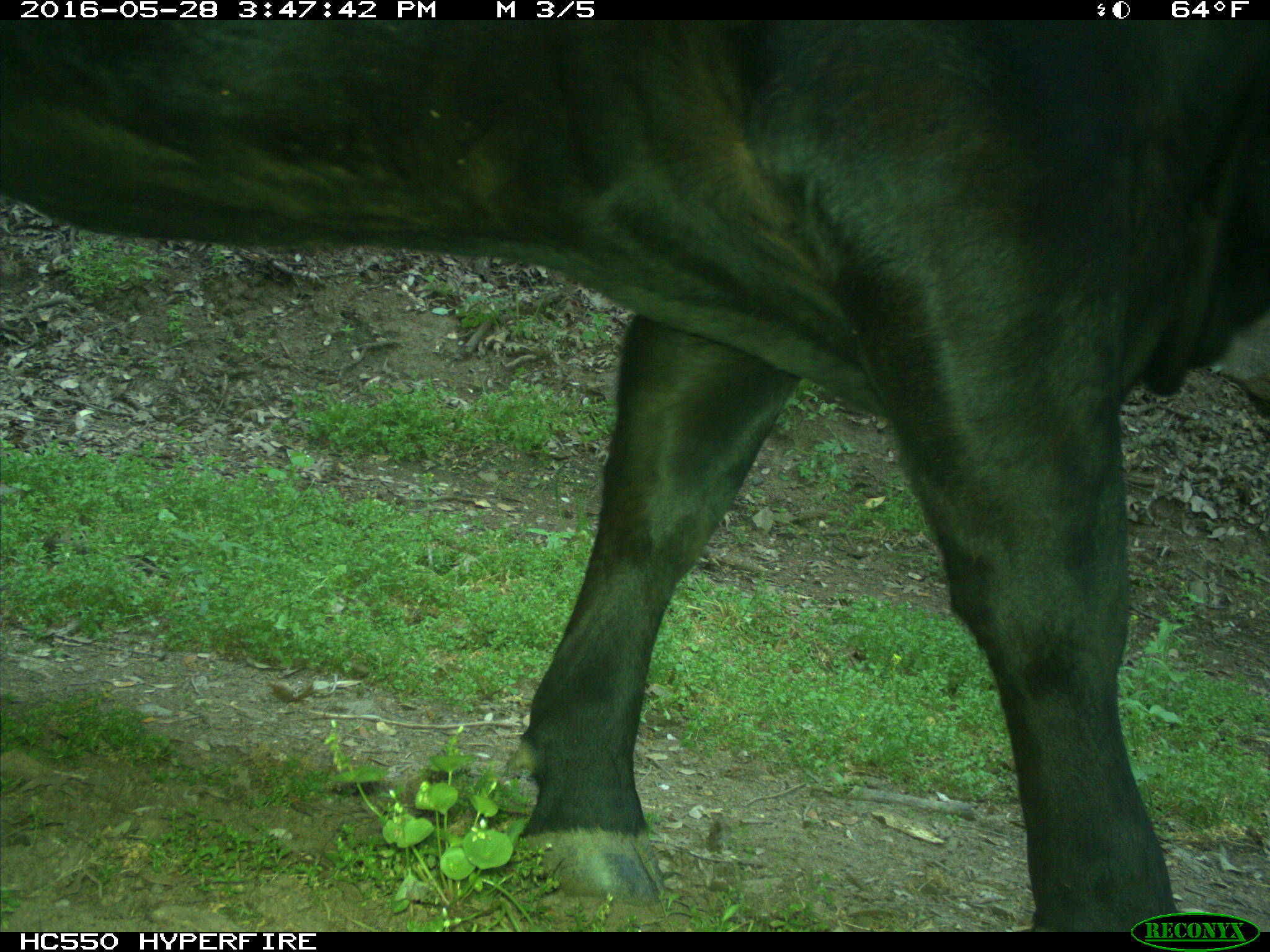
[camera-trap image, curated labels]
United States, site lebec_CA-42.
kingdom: Animalia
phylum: Chordata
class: Mammalia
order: Artiodactyla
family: Bovidae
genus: Bos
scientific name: Bos taurus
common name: domestic cow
Bos taurus (domestic cow).